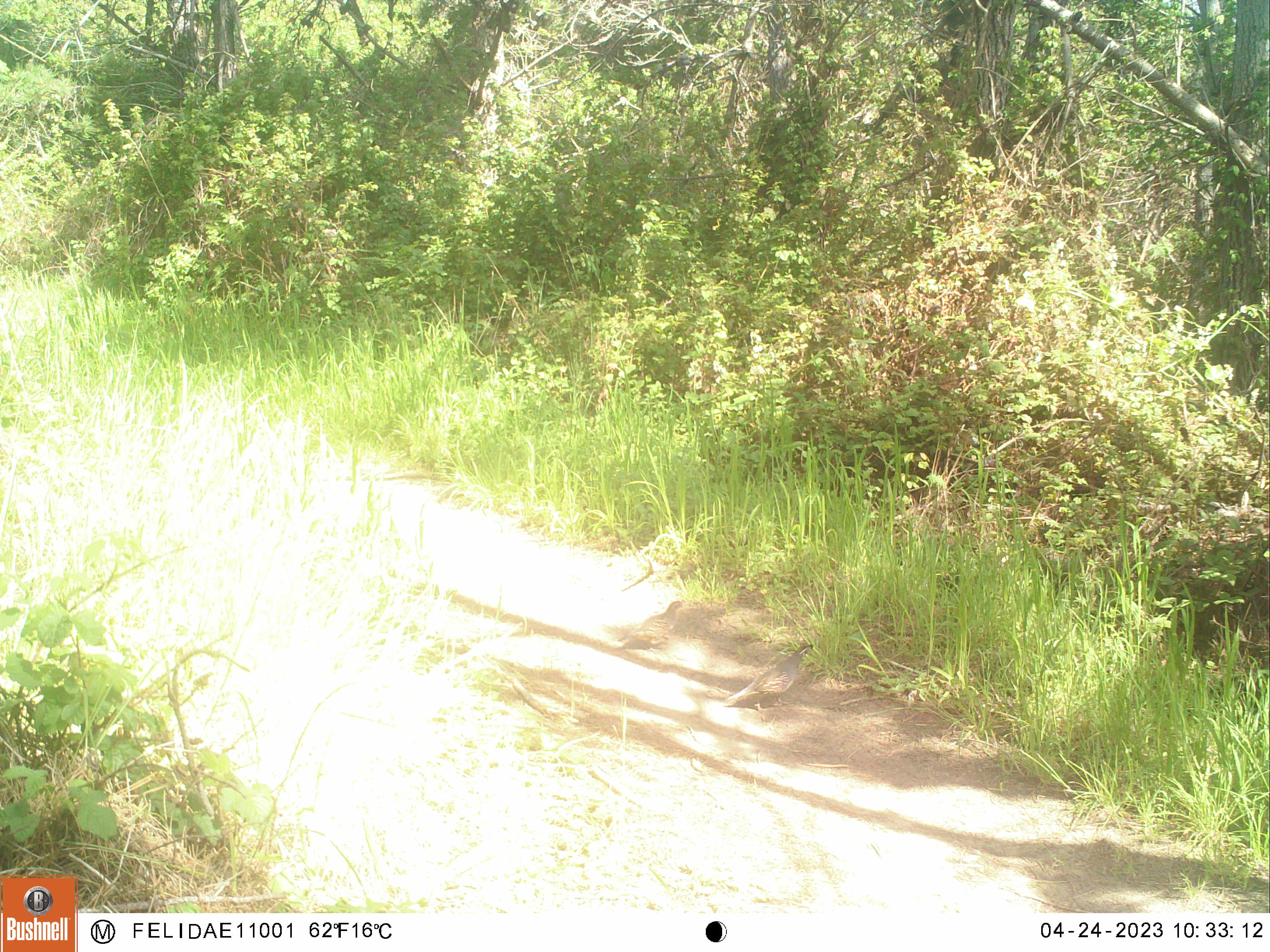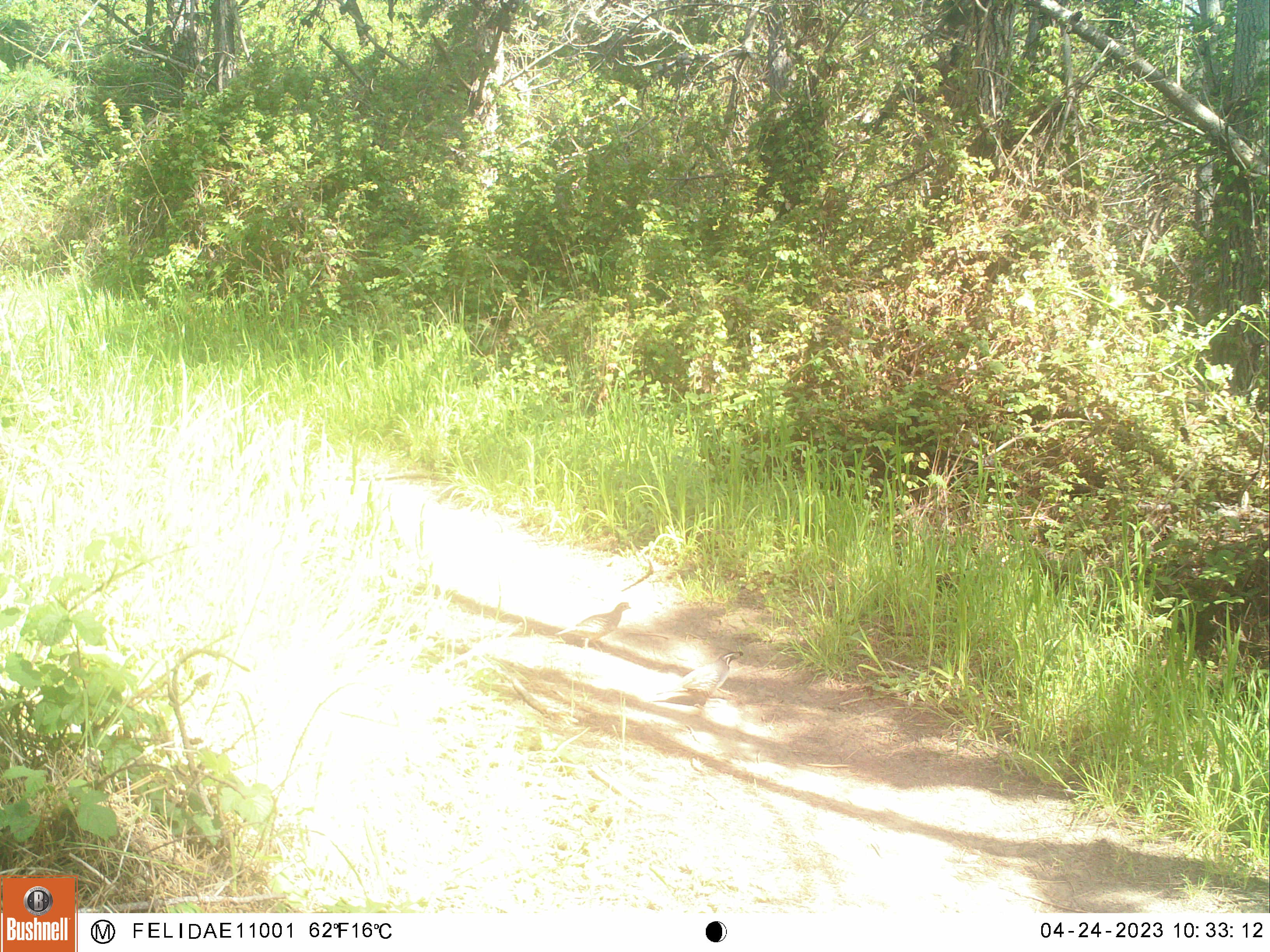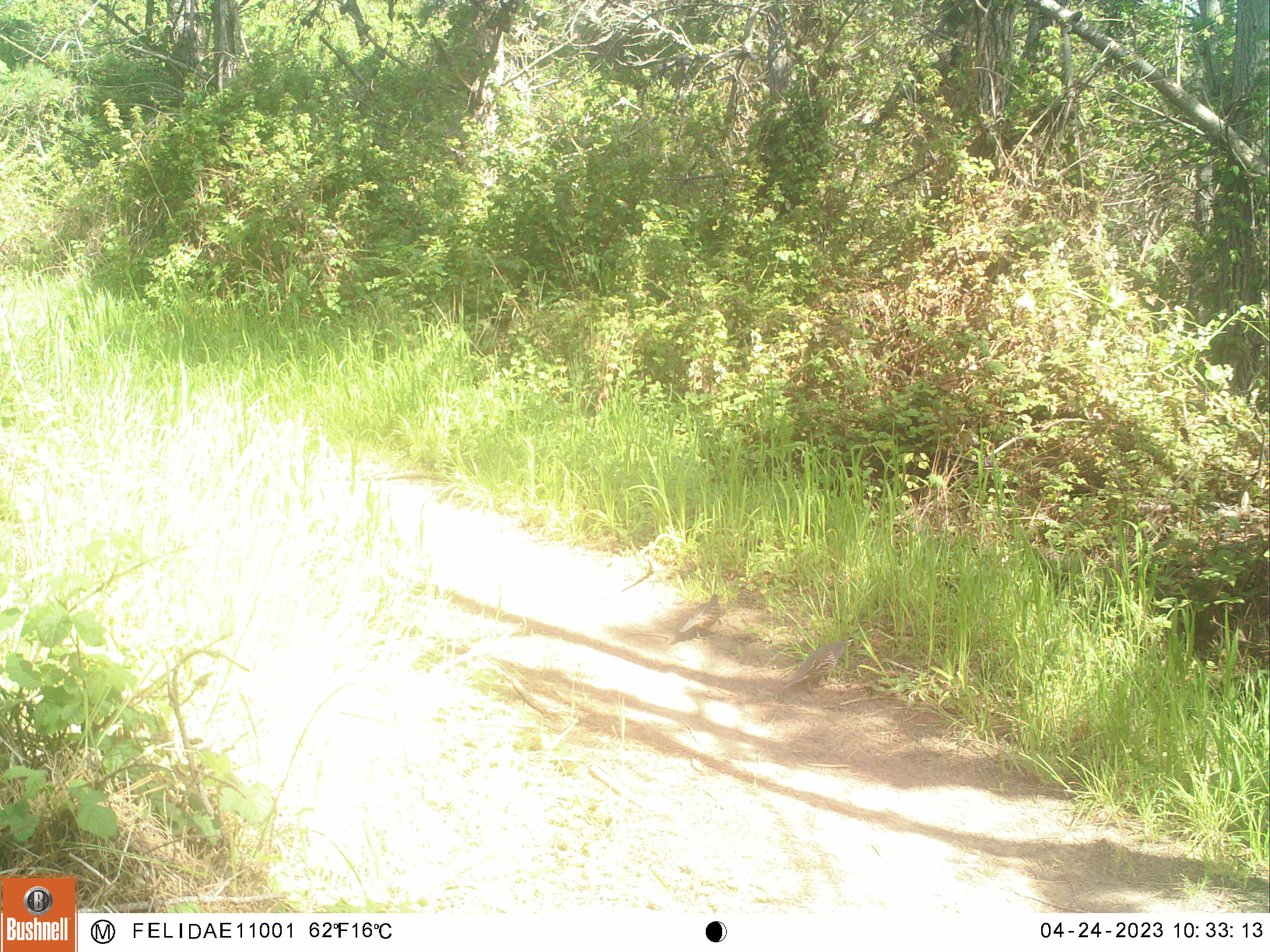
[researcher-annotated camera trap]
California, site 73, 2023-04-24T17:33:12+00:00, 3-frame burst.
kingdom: Animalia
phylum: Chordata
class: Aves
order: Galliformes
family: Odontophoridae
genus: Callipepla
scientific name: Callipepla californica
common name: california quail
California quail (Callipepla californica).